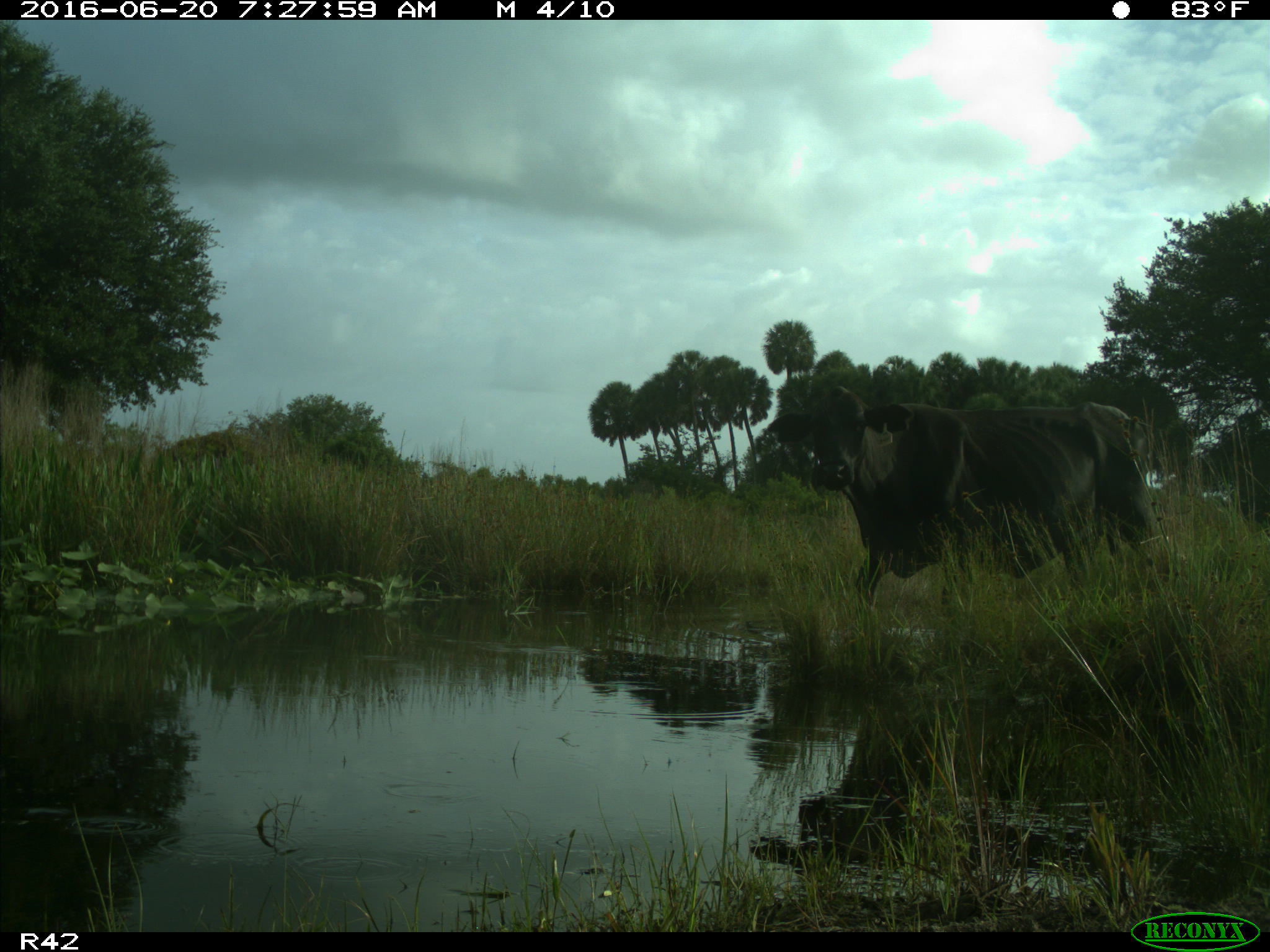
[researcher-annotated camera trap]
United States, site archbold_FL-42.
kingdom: Animalia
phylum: Chordata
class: Mammalia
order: Artiodactyla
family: Bovidae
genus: Bos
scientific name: Bos taurus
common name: domestic cow